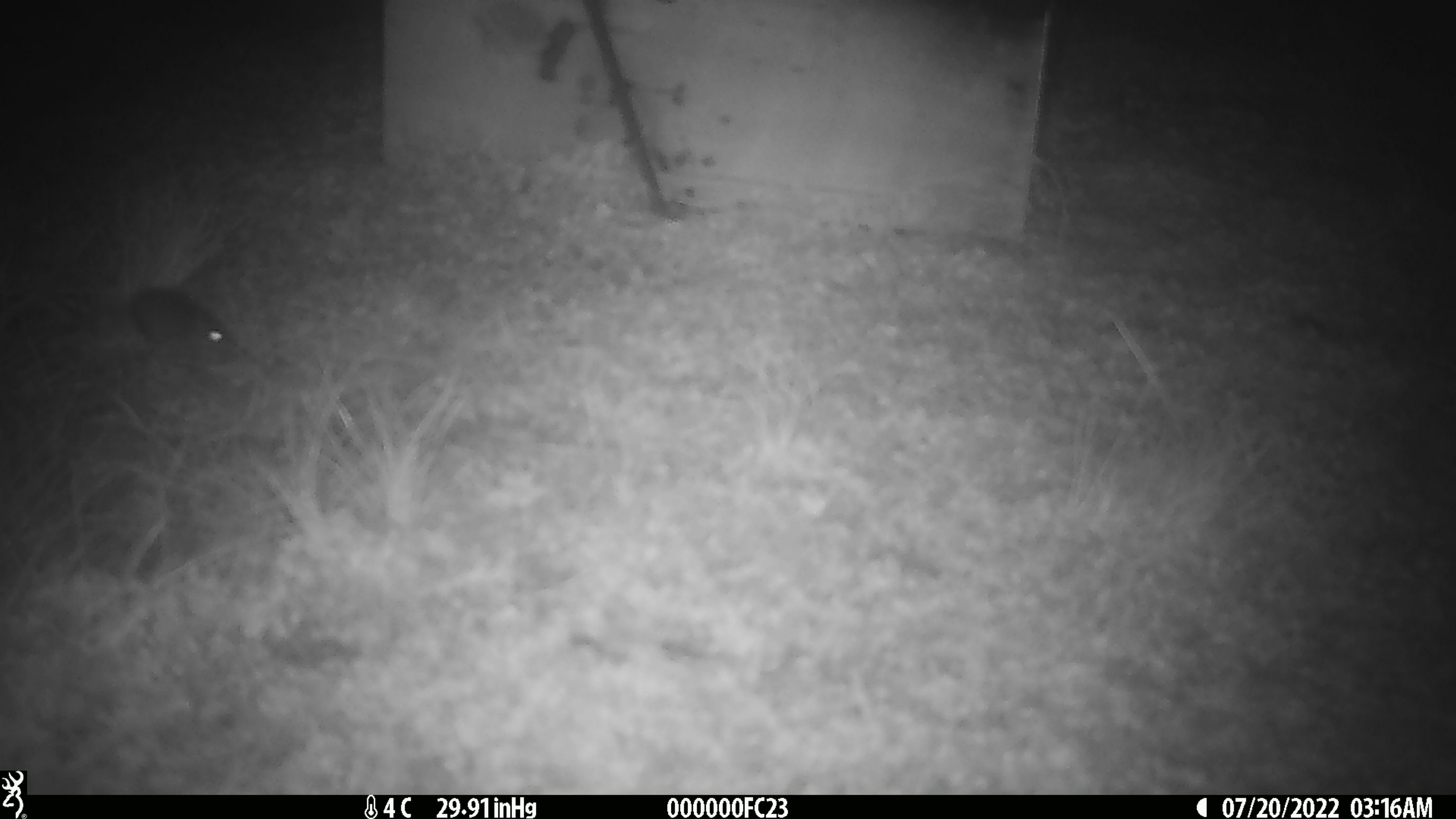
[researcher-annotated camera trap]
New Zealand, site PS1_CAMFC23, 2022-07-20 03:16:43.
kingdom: Animalia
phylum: Chordata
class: Mammalia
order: Rodentia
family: Muridae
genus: Mus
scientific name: Mus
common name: mouse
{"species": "mouse (Mus)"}